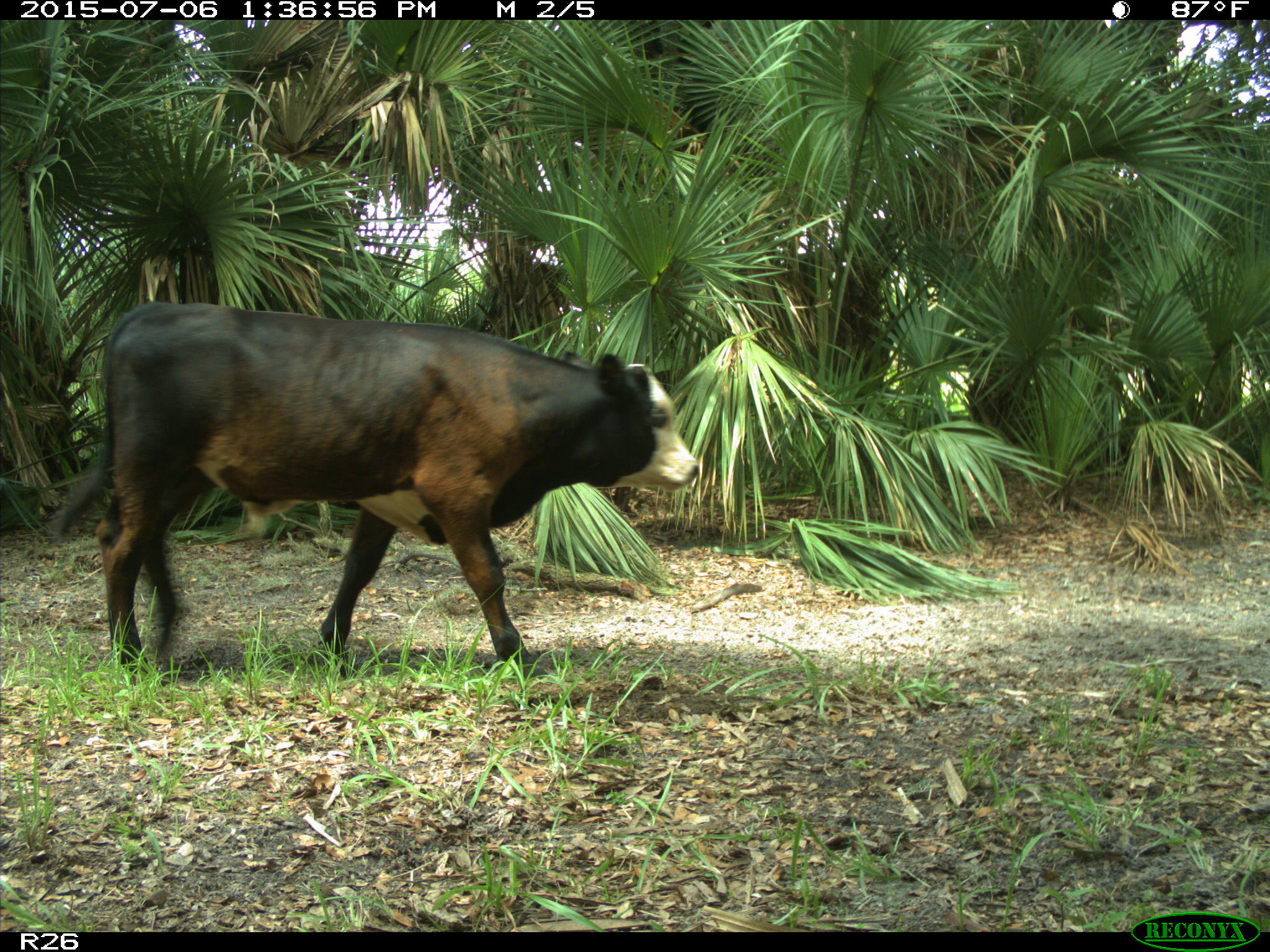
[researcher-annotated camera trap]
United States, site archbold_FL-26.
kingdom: Animalia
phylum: Chordata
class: Mammalia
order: Artiodactyla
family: Bovidae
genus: Bos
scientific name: Bos taurus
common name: domestic cow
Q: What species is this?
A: Bos taurus (domestic cow).